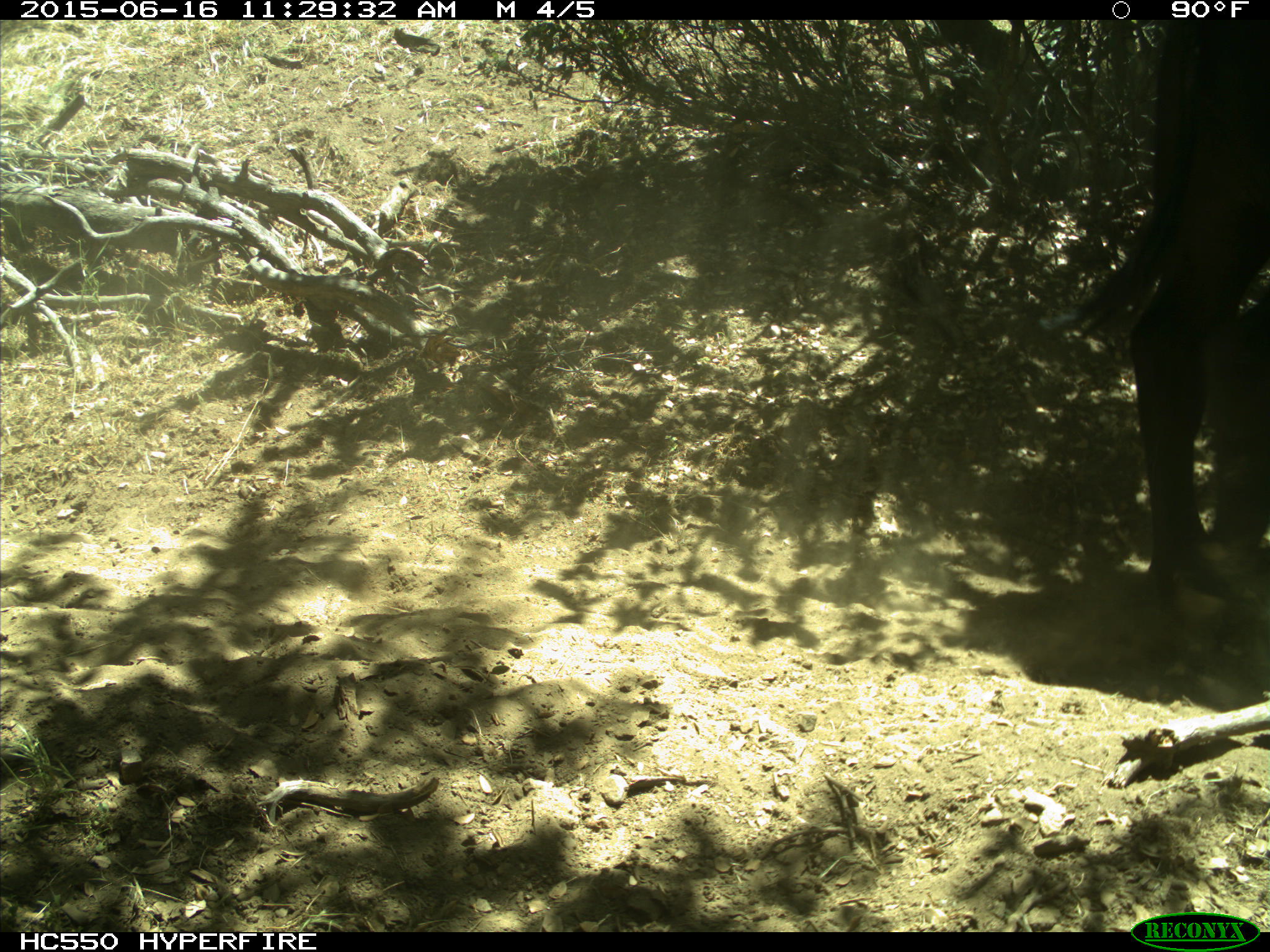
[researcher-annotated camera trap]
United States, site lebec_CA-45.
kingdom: Animalia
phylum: Chordata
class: Mammalia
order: Artiodactyla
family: Bovidae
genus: Bos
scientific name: Bos taurus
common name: domestic cow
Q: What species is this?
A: Bos taurus (domestic cow).